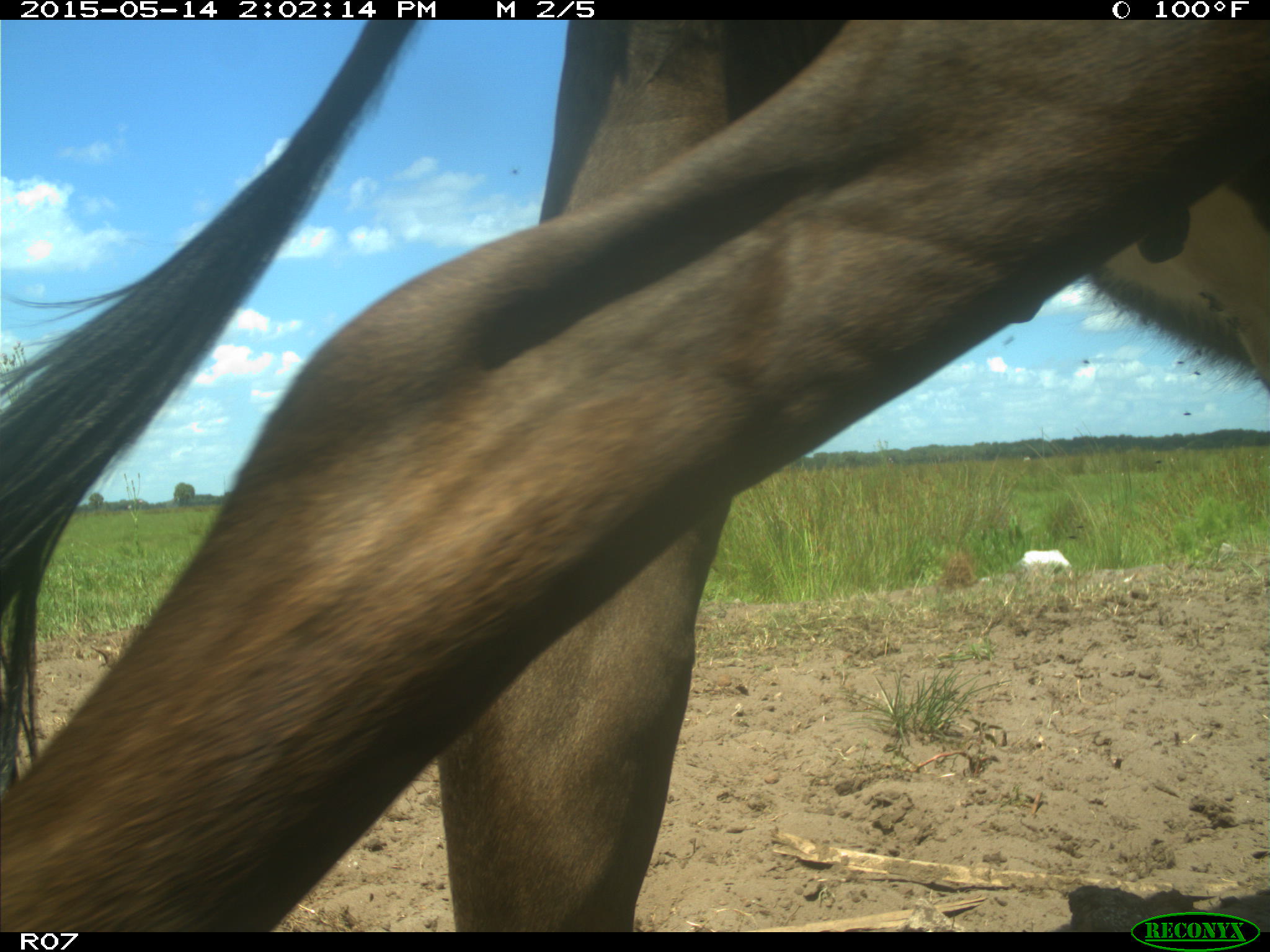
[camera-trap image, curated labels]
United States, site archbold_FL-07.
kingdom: Animalia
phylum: Chordata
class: Mammalia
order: Artiodactyla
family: Bovidae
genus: Bos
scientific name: Bos taurus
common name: domestic cow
Bos taurus (domestic cow).